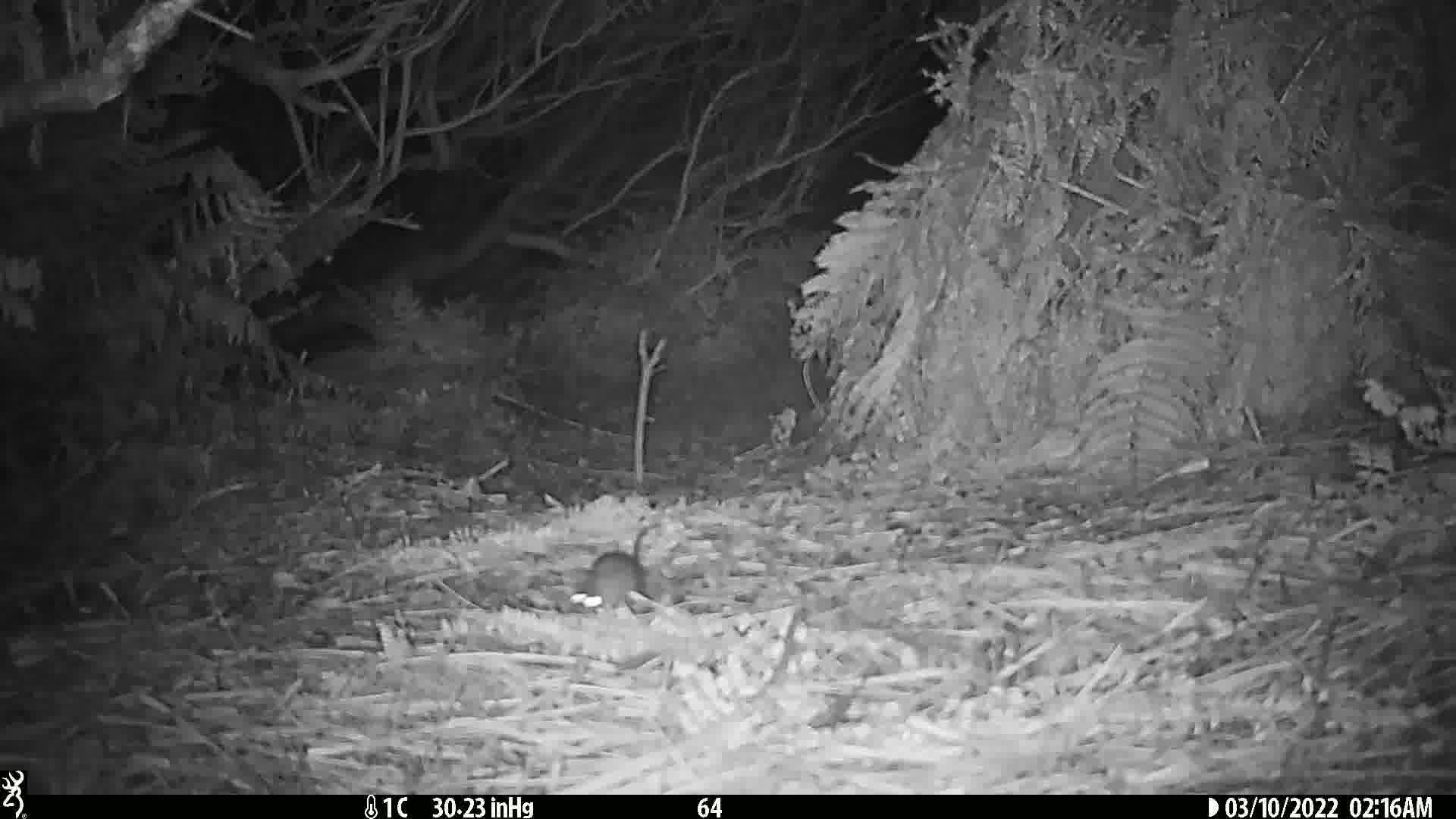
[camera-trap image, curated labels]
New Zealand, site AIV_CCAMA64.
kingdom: Animalia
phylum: Chordata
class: Mammalia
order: Rodentia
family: Muridae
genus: Mus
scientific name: Mus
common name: mouse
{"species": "mouse (Mus)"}